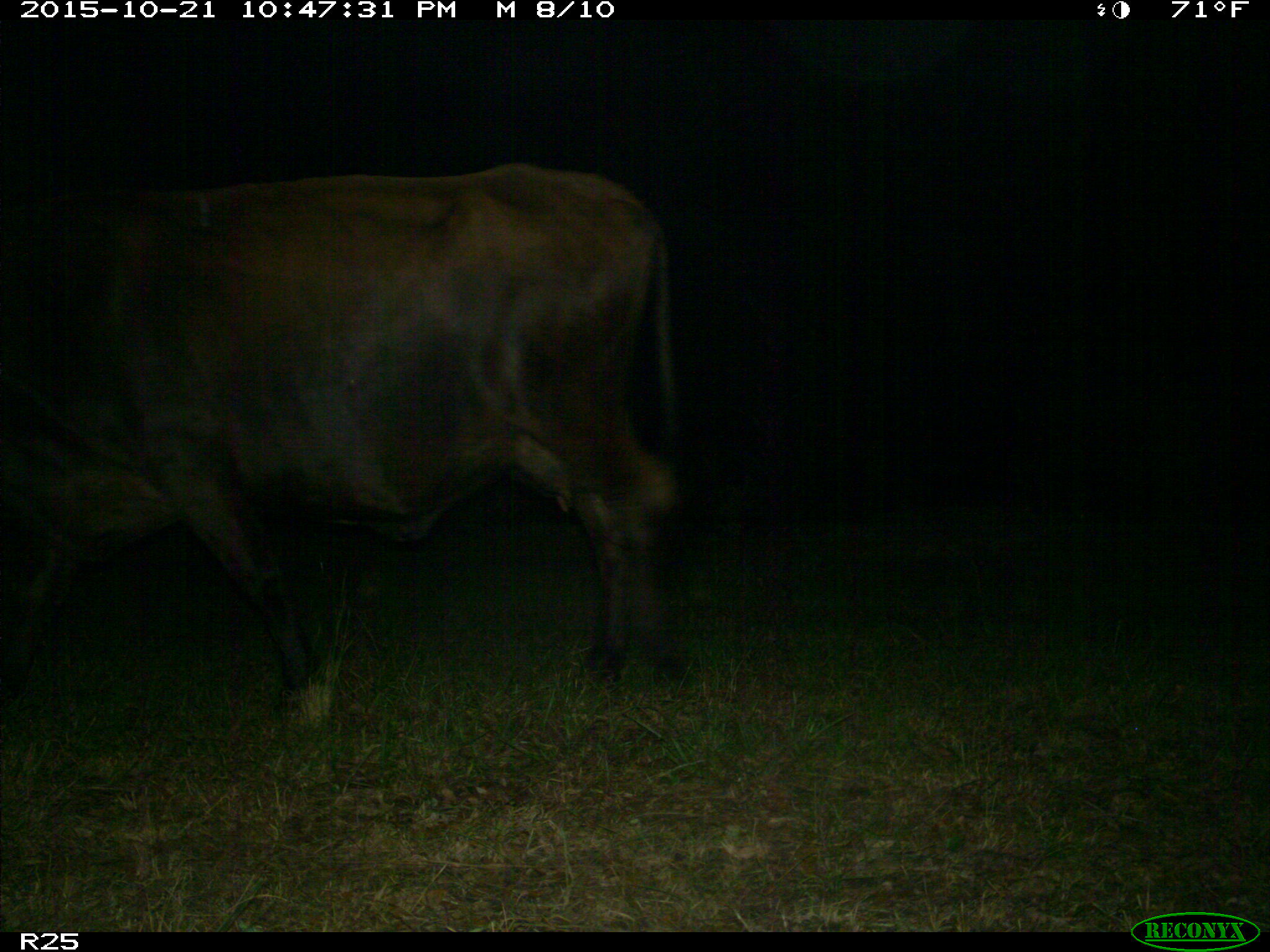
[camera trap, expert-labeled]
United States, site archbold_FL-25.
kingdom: Animalia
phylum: Chordata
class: Mammalia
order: Artiodactyla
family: Bovidae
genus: Bos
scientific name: Bos taurus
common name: domestic cow